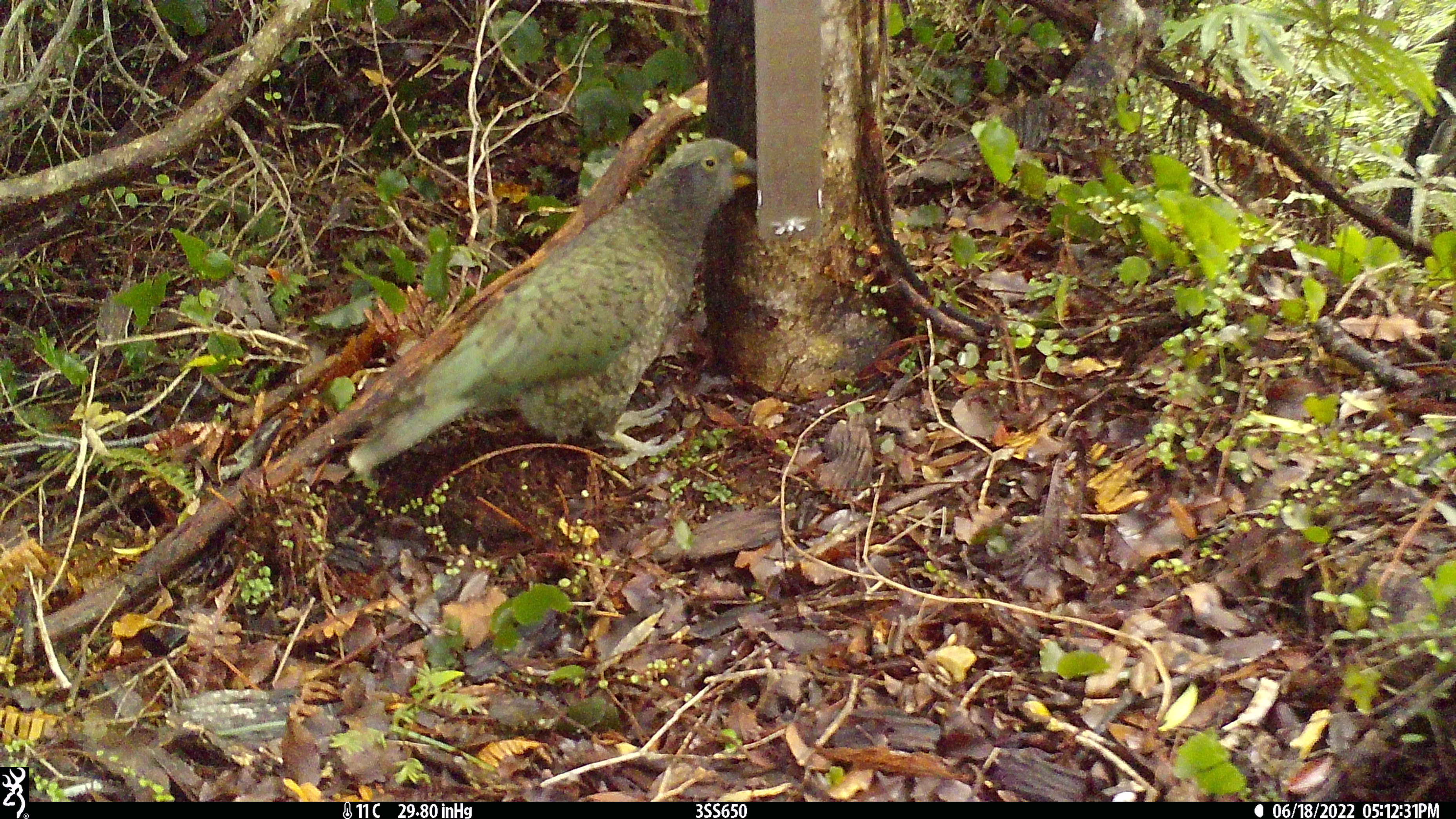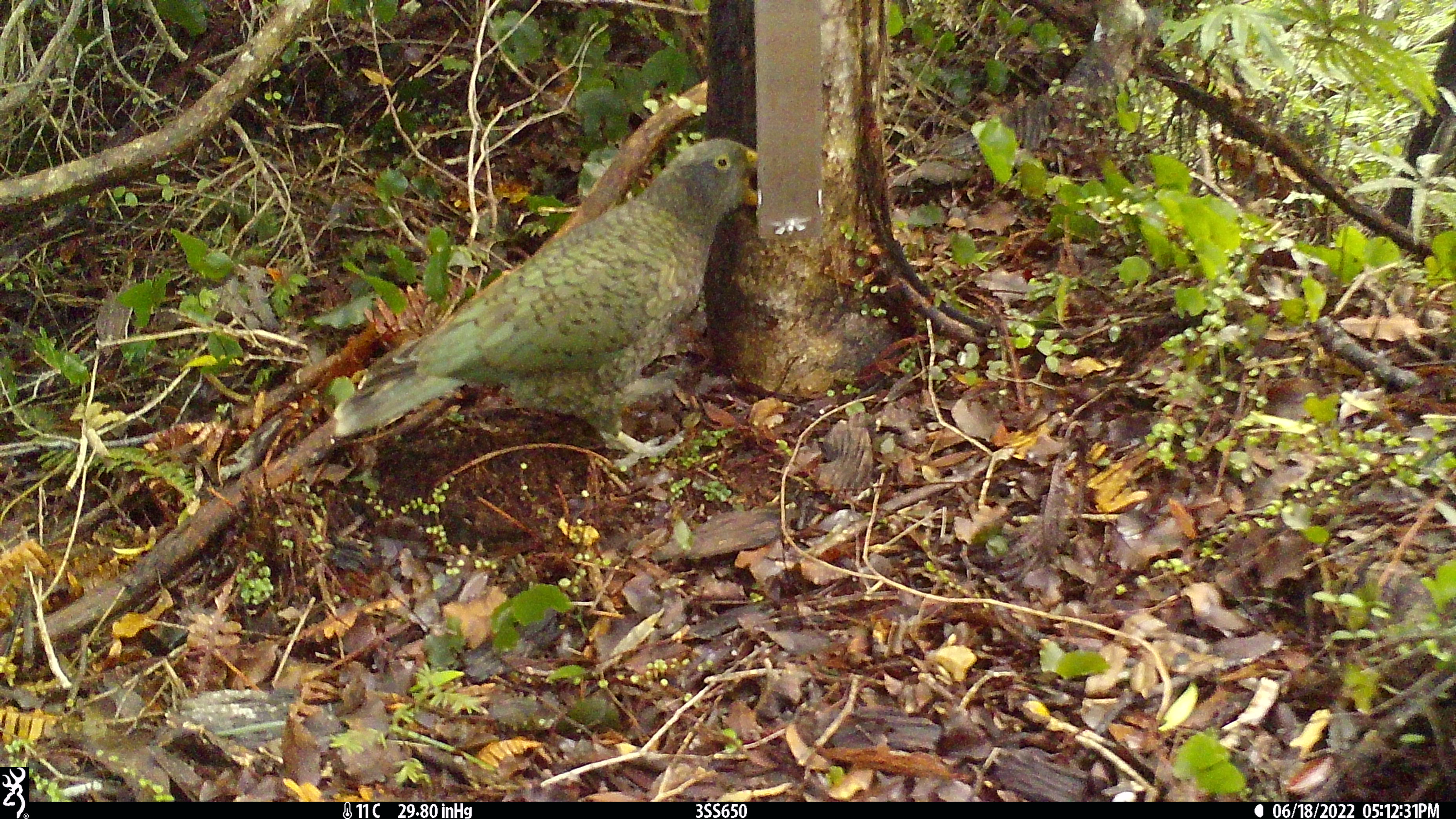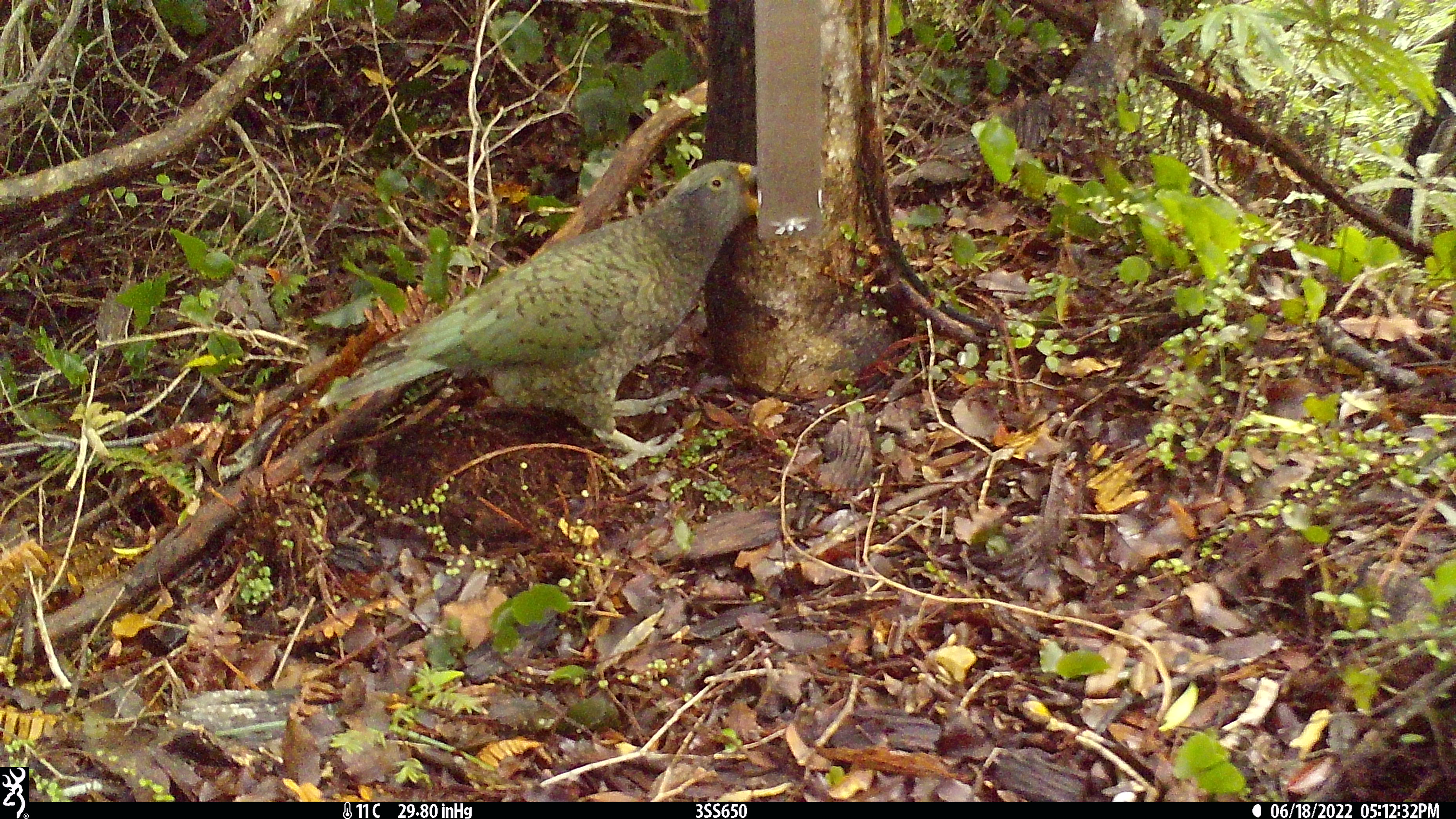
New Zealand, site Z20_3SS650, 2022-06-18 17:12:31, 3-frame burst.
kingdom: Animalia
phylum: Chordata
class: Aves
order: Psittaciformes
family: Strigopidae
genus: Nestor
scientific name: Nestor notabilis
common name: kea